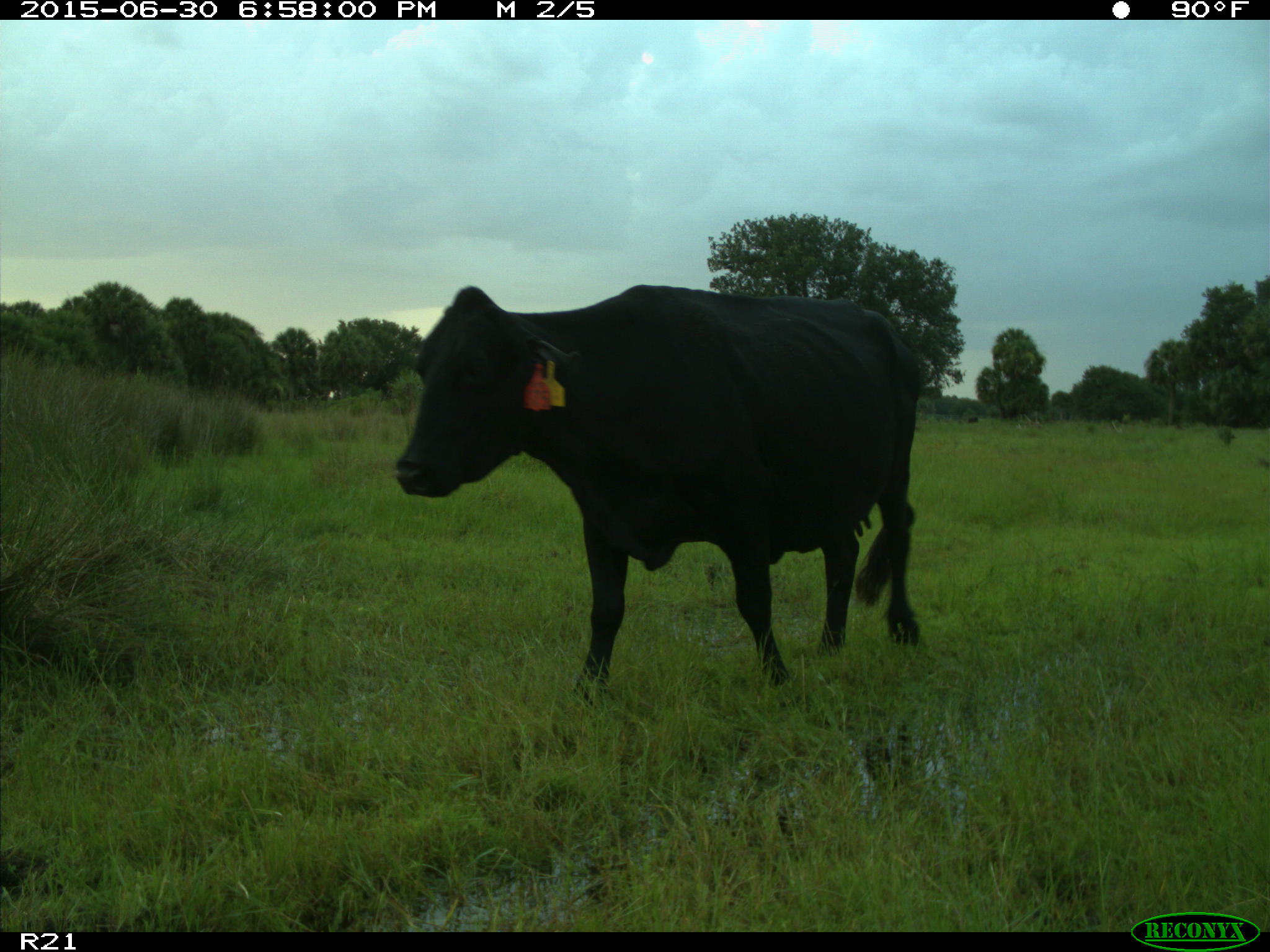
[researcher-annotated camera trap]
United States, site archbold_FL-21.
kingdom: Animalia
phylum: Chordata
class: Mammalia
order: Artiodactyla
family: Bovidae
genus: Bos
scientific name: Bos taurus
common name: domestic cow